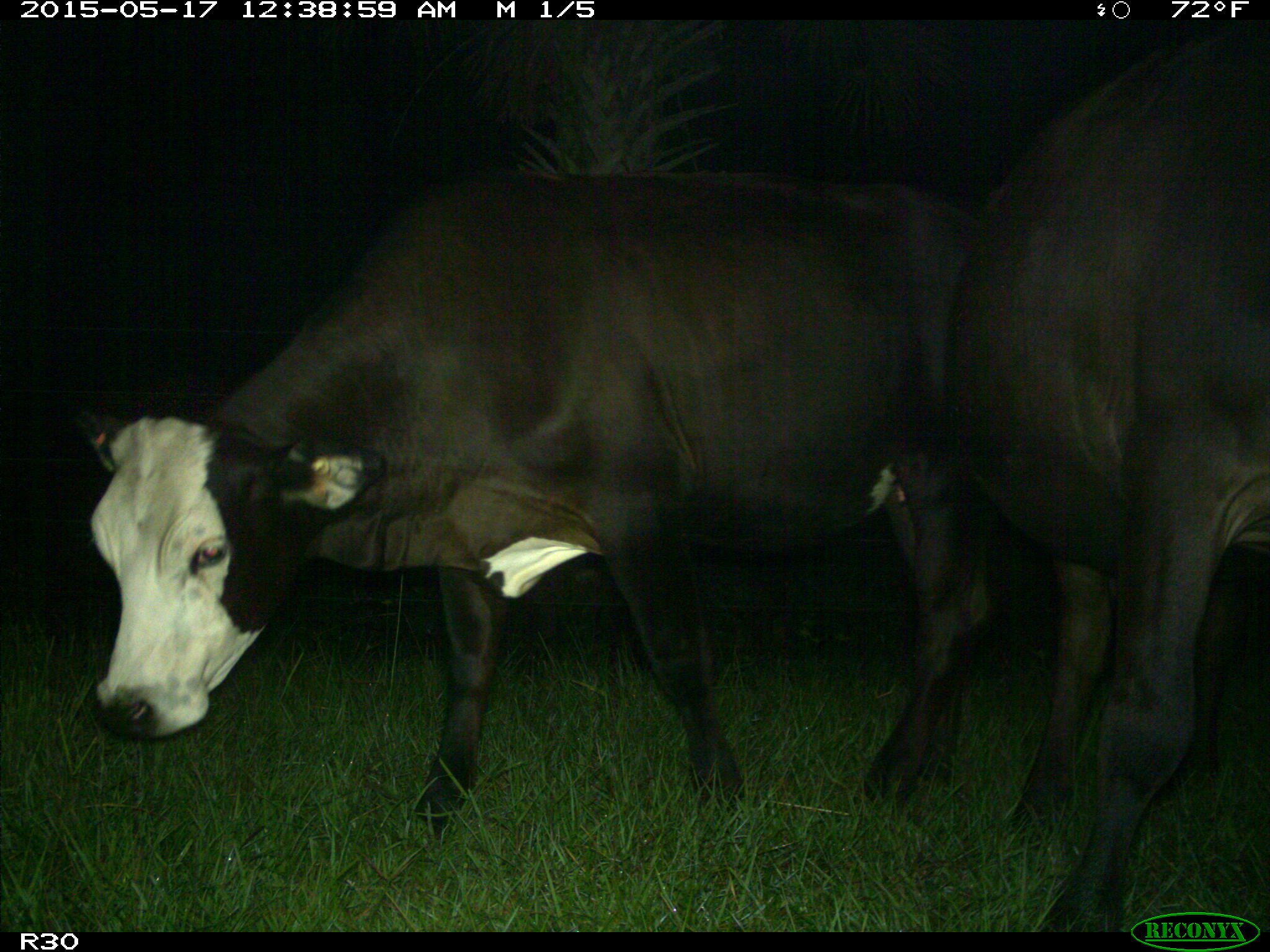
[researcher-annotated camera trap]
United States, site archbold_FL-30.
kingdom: Animalia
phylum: Chordata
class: Mammalia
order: Artiodactyla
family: Bovidae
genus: Bos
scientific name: Bos taurus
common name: domestic cow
Bos taurus (domestic cow).